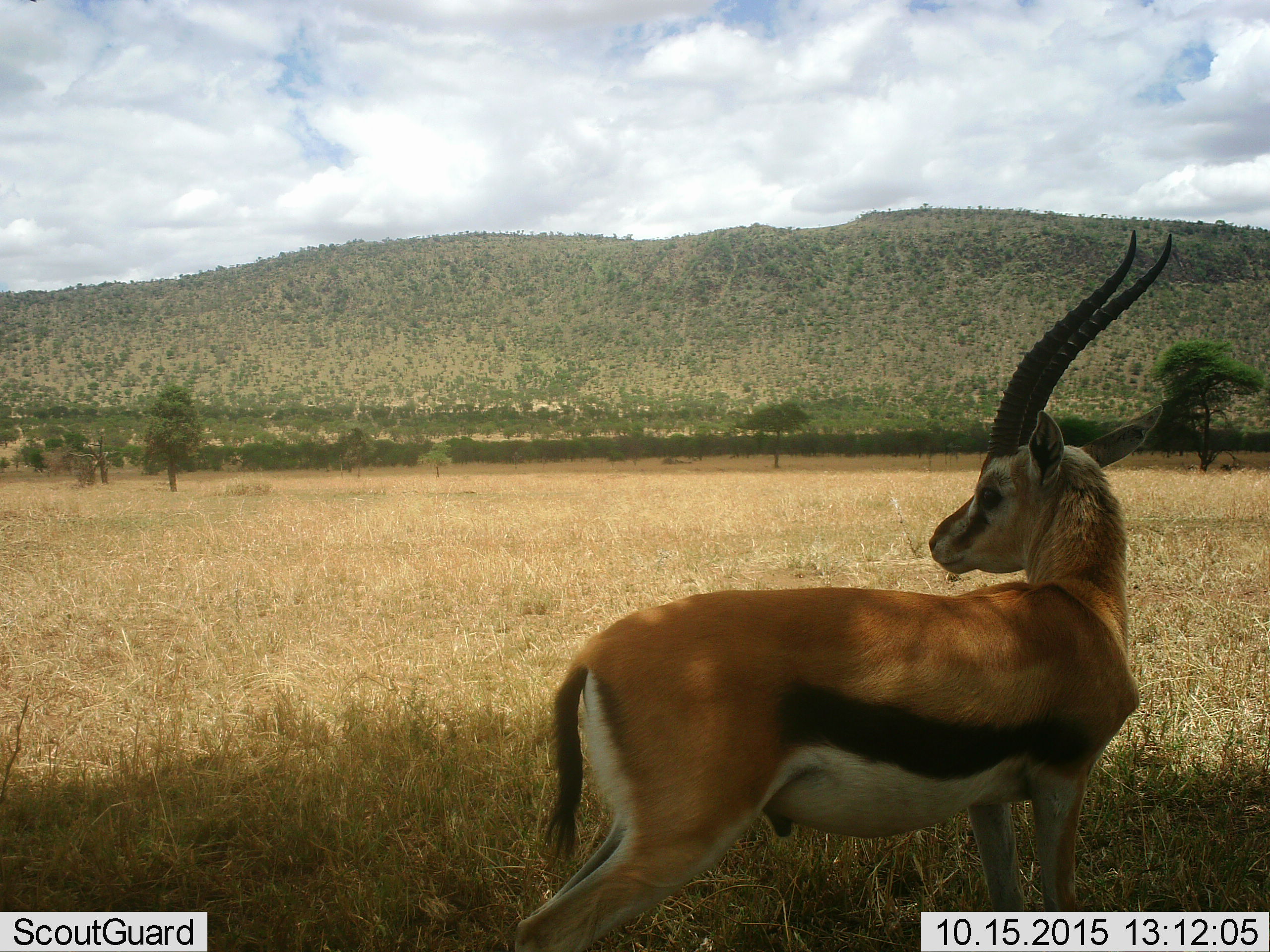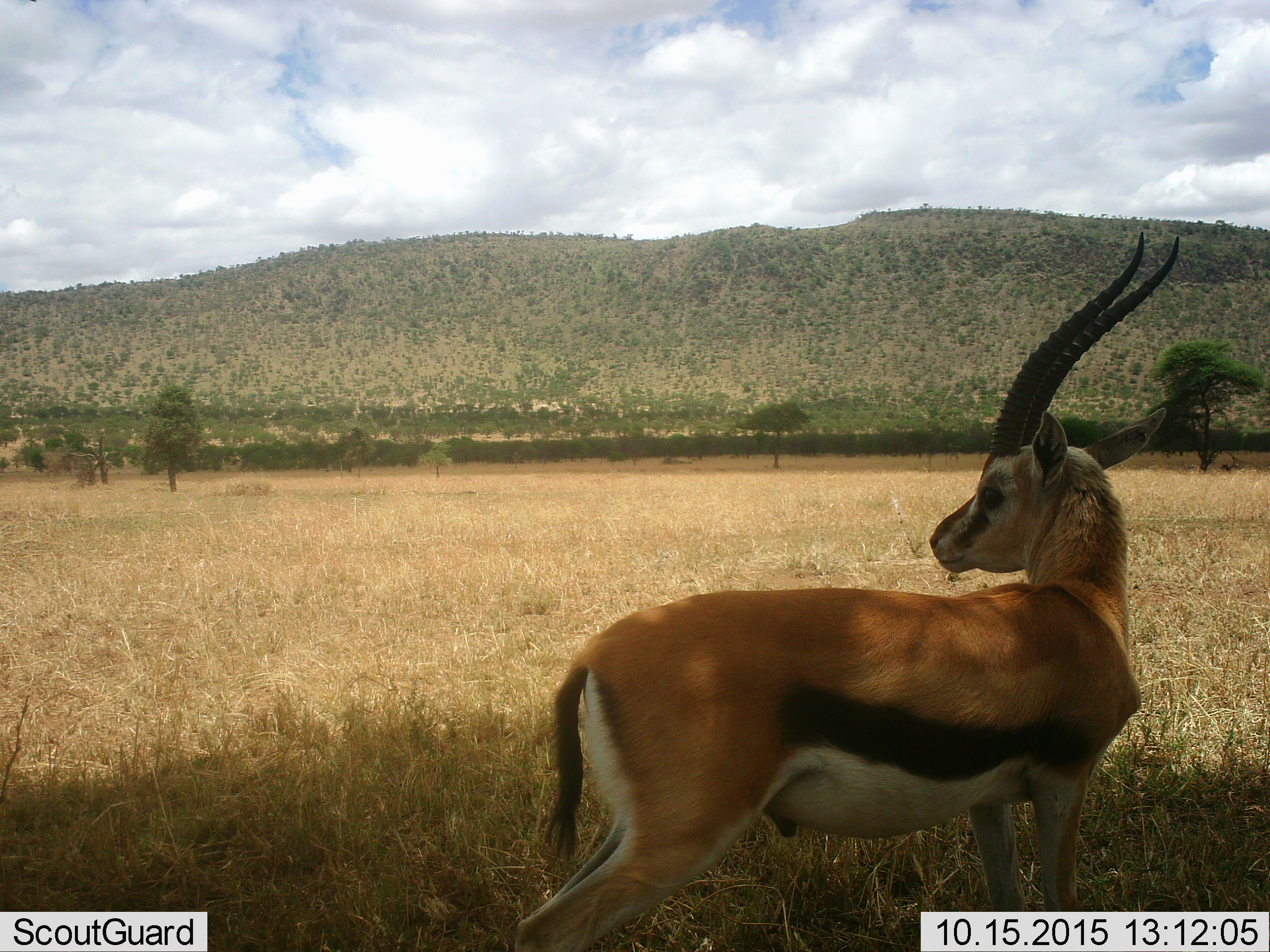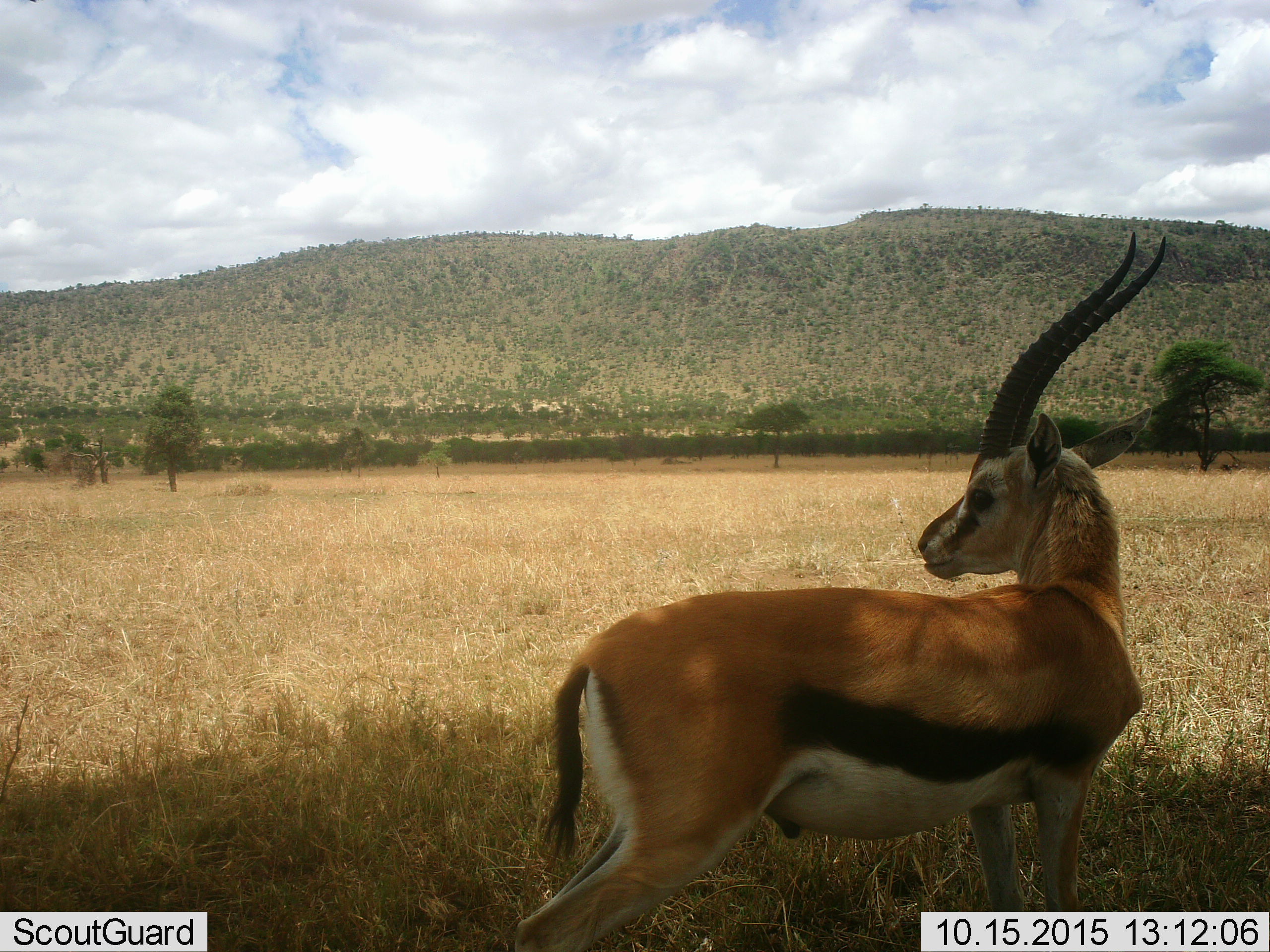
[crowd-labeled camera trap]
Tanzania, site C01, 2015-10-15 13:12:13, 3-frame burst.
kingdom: Animalia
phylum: Chordata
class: Mammalia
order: Artiodactyla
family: Bovidae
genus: Eudorcas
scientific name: Eudorcas thomsonii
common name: thomson's gazelle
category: gazellethomsons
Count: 1.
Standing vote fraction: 95%.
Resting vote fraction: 0%.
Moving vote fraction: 5%.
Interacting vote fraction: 0%.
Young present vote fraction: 0%.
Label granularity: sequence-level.